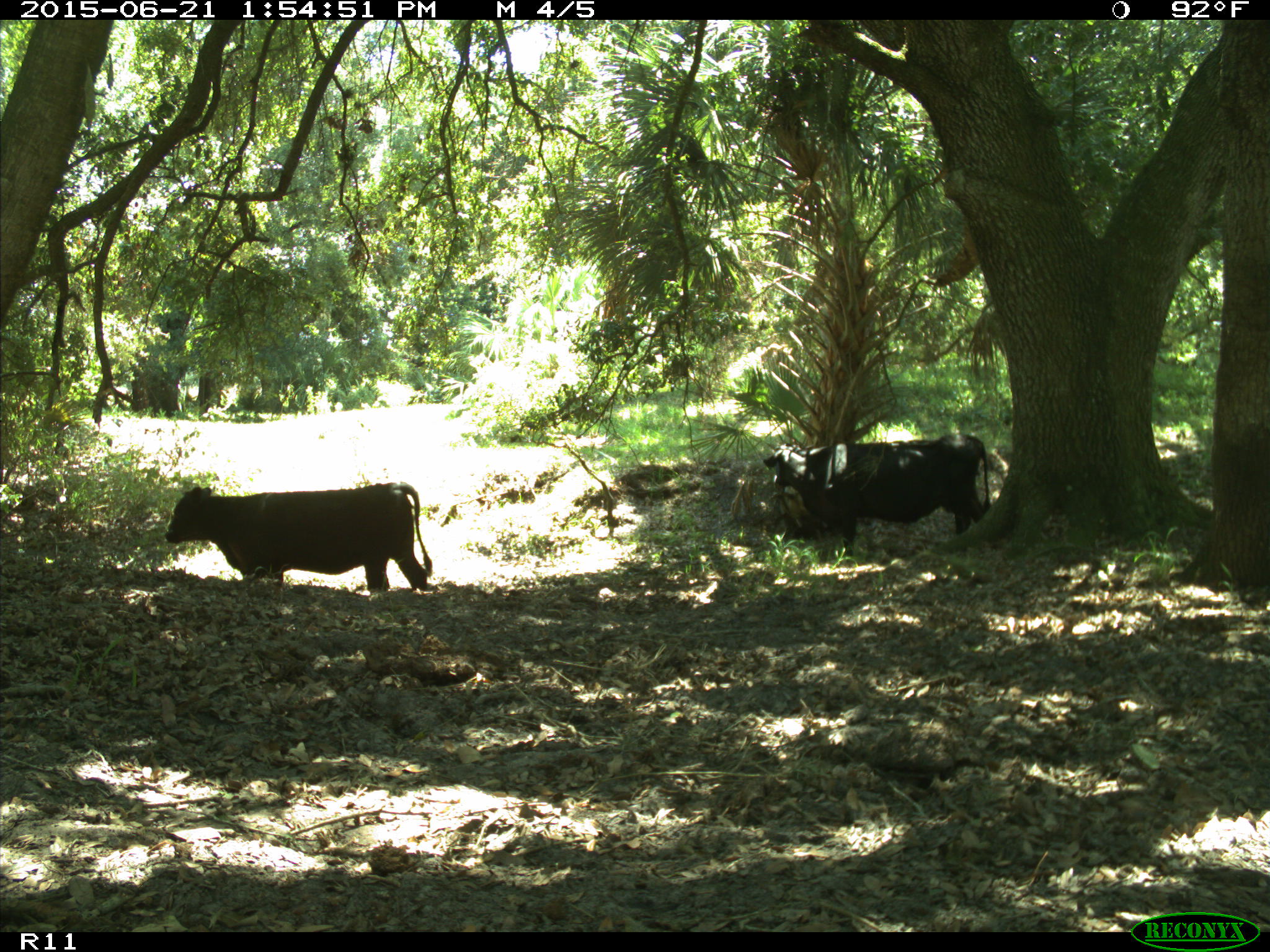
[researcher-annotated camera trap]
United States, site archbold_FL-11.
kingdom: Animalia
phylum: Chordata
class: Mammalia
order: Artiodactyla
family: Bovidae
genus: Bos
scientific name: Bos taurus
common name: domestic cow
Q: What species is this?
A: Bos taurus (domestic cow).